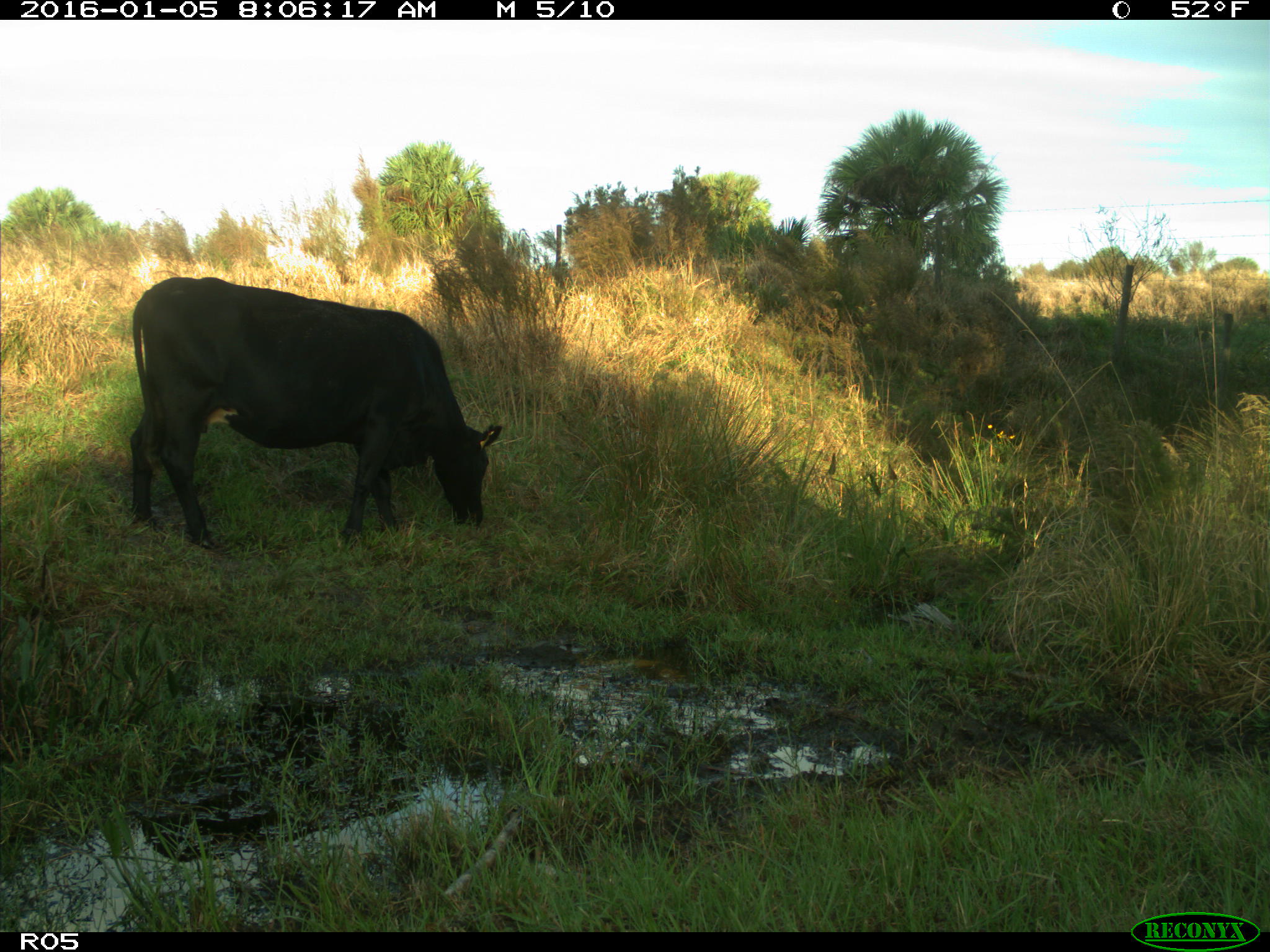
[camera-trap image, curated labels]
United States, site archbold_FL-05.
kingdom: Animalia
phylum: Chordata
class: Mammalia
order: Artiodactyla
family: Bovidae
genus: Bos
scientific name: Bos taurus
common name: domestic cow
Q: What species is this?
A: Bos taurus (domestic cow).